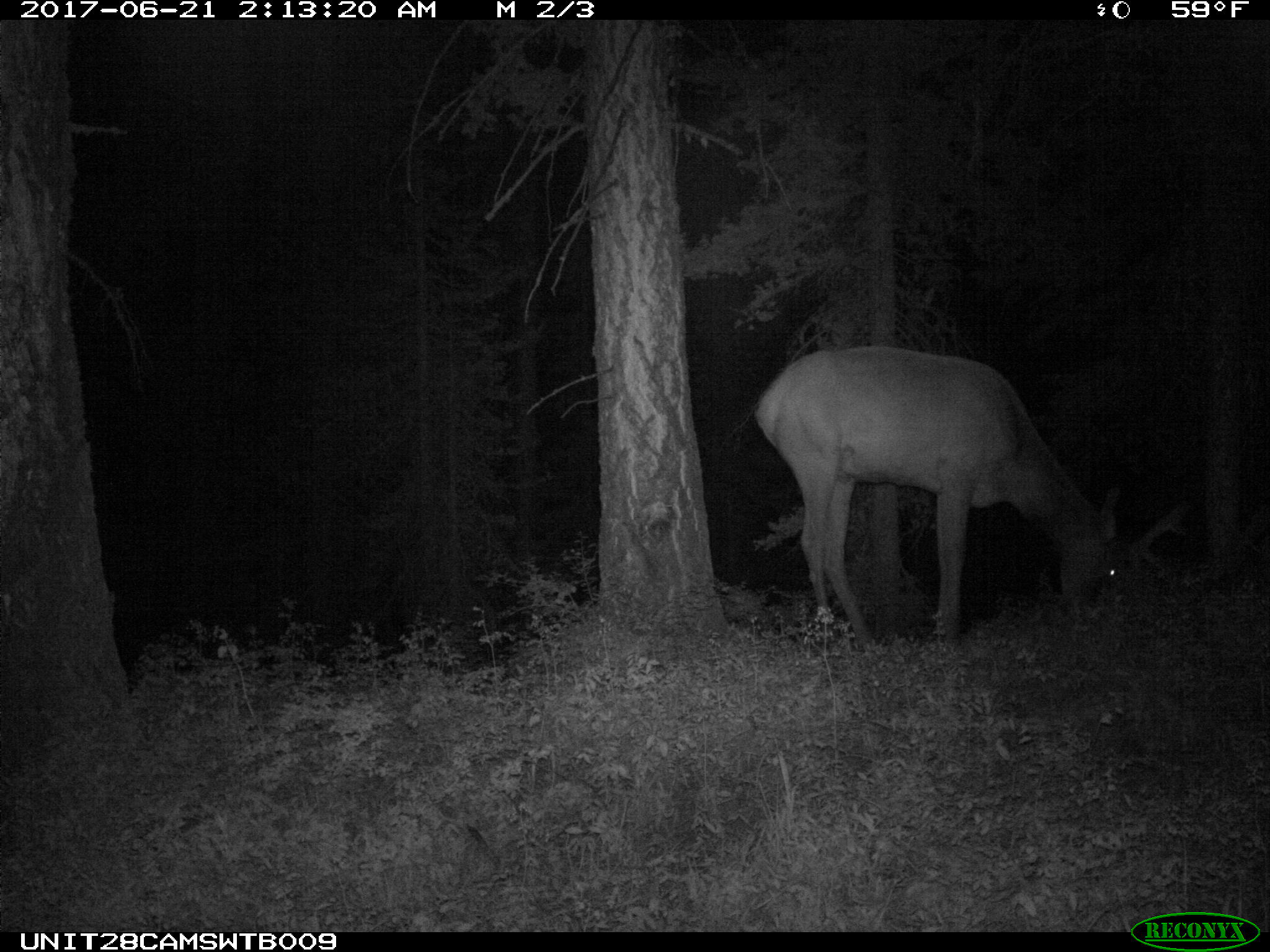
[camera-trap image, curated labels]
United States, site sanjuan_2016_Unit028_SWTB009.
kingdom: Animalia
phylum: Chordata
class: Mammalia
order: Artiodactyla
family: Cervidae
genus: Cervus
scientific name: Cervus elaphus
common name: red deer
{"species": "Cervus elaphus (red deer)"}